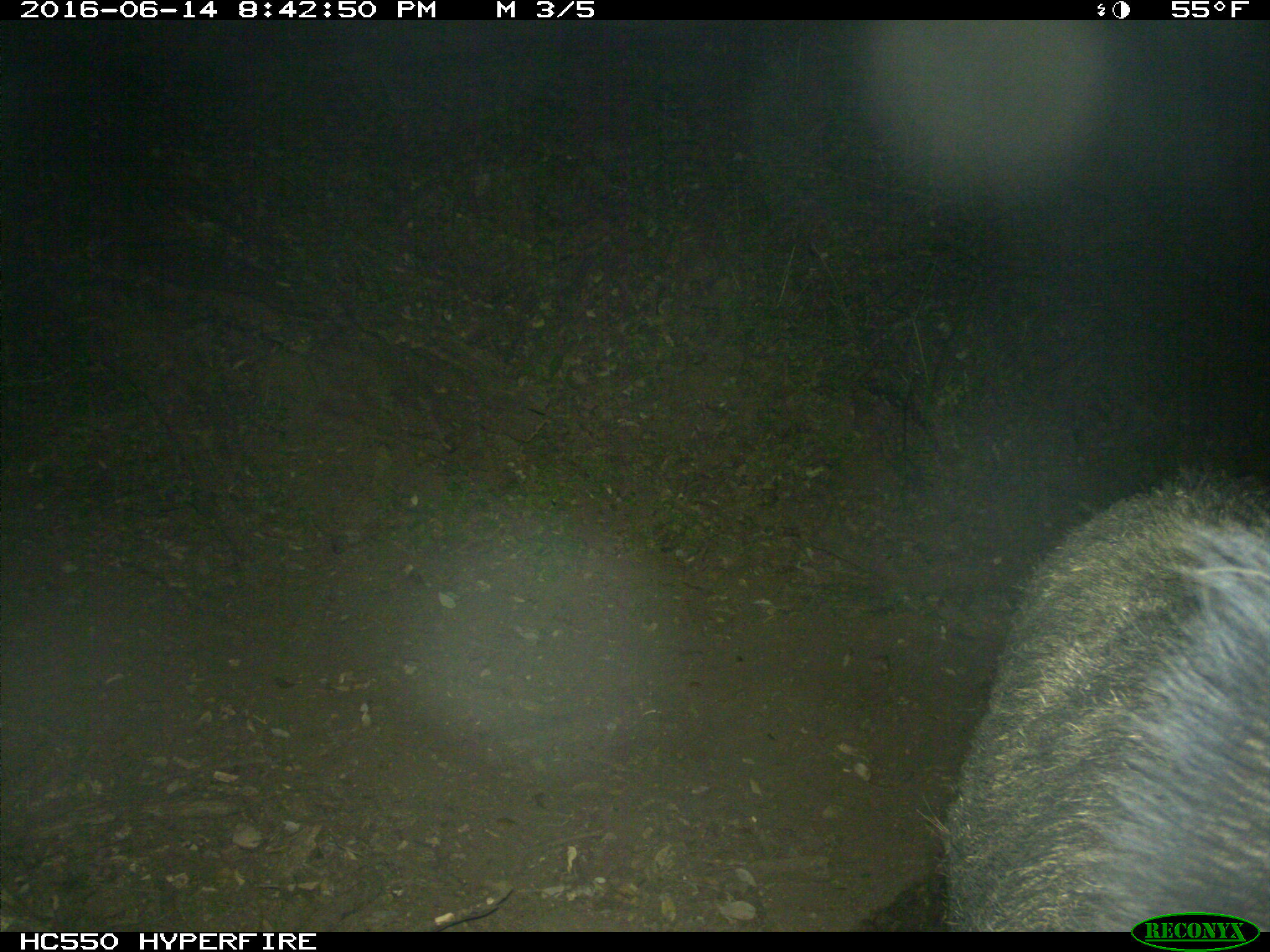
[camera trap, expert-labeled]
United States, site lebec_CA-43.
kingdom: Animalia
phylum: Chordata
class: Mammalia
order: Artiodactyla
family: Suidae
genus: Sus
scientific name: Sus scrofa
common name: wild boar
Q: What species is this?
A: Sus scrofa (wild boar).